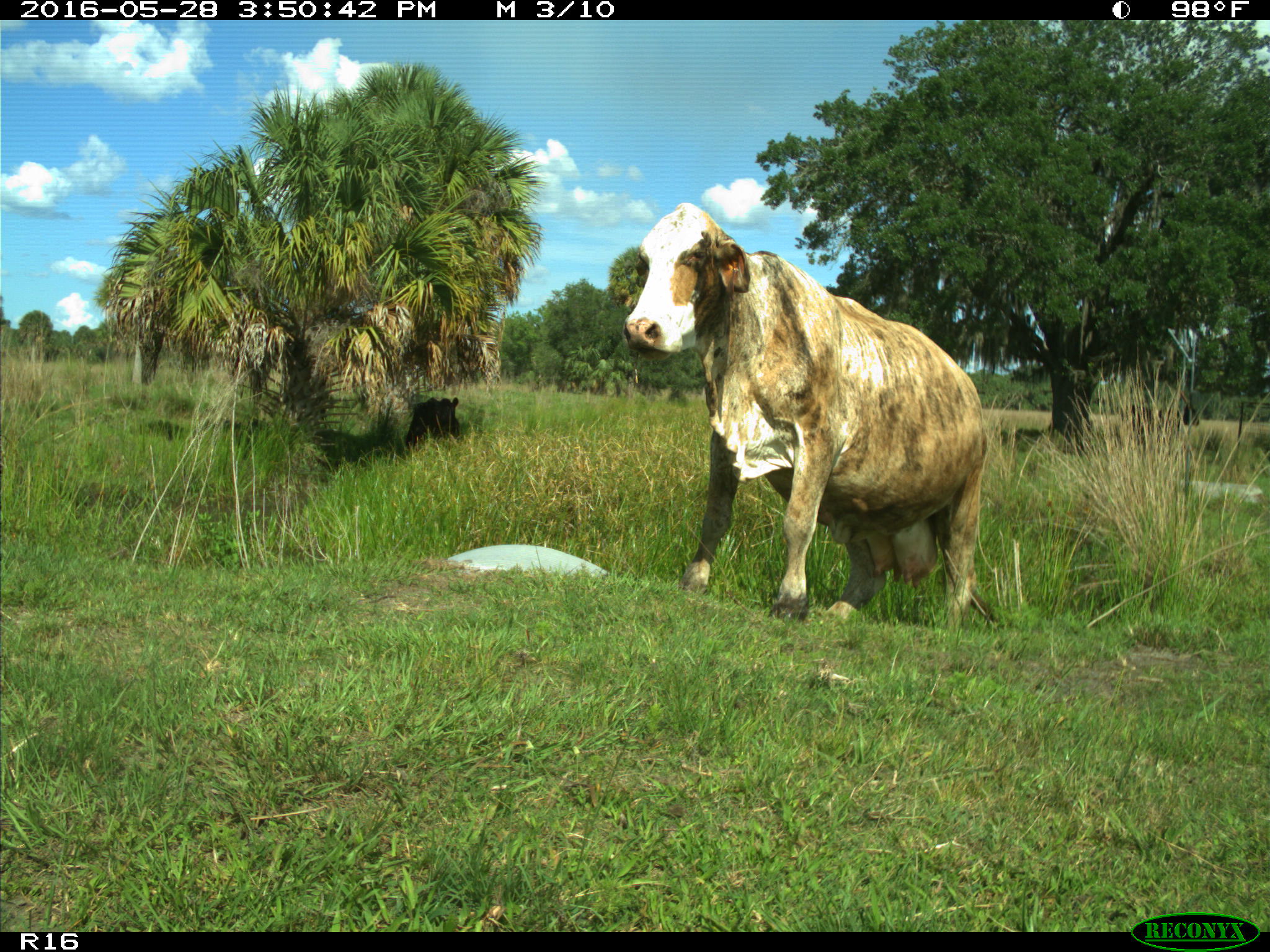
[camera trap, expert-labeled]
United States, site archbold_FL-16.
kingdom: Animalia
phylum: Chordata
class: Mammalia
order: Artiodactyla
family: Bovidae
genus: Bos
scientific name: Bos taurus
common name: domestic cow